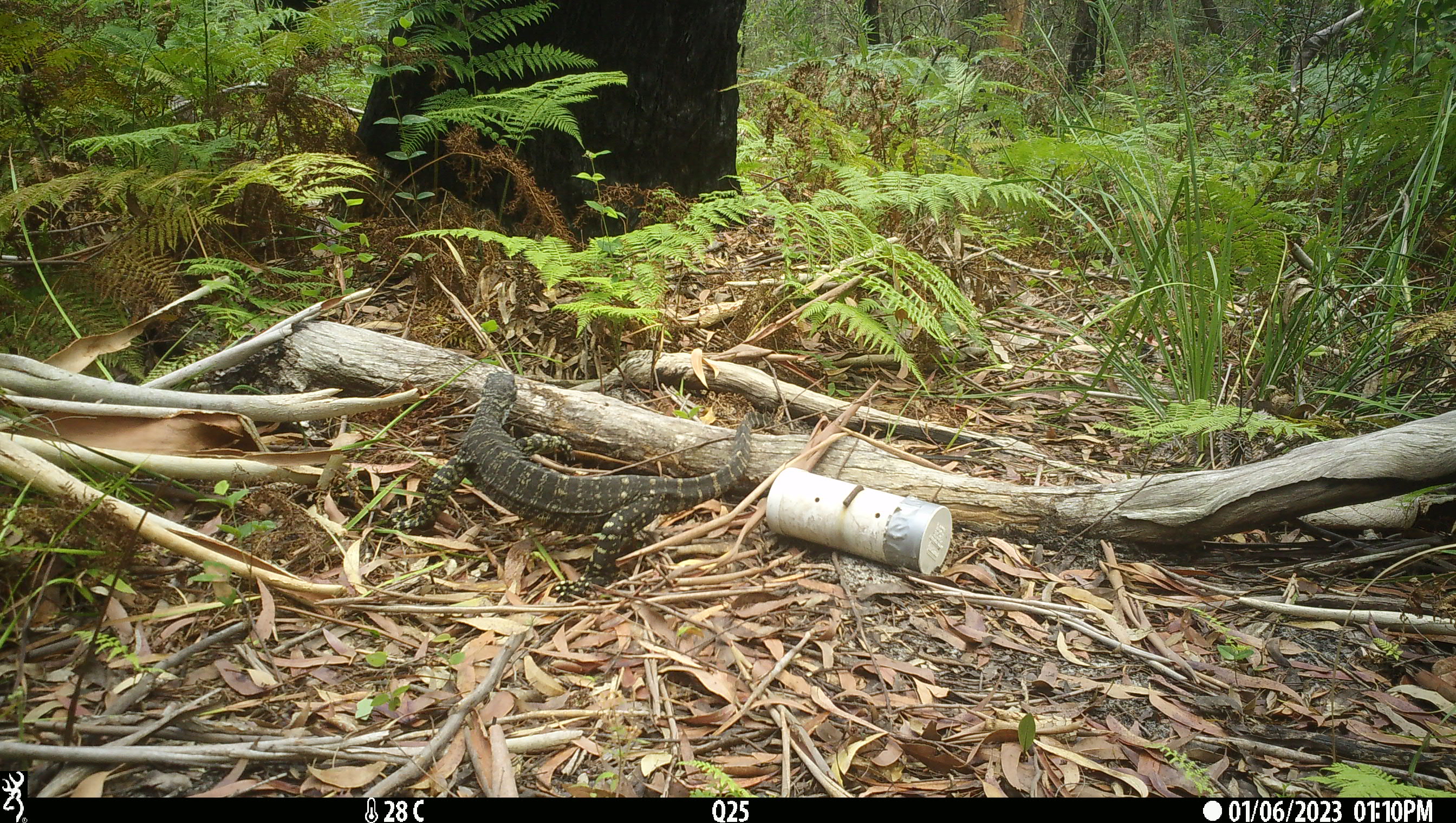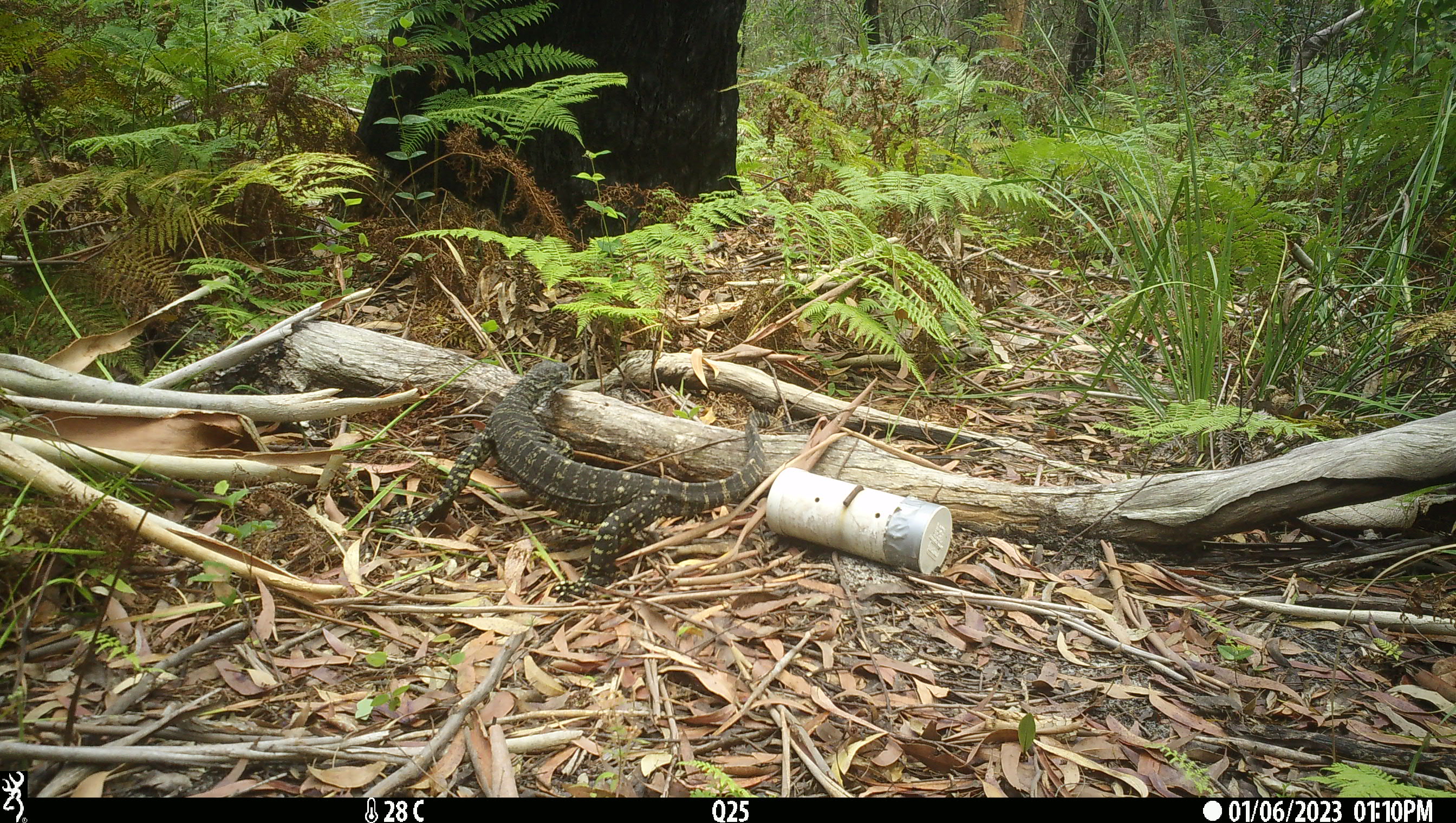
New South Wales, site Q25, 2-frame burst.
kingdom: Animalia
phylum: Chordata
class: Reptilia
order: Squamata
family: Varanidae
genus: Varanus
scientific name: Varanus varius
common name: lace monitor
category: goanna